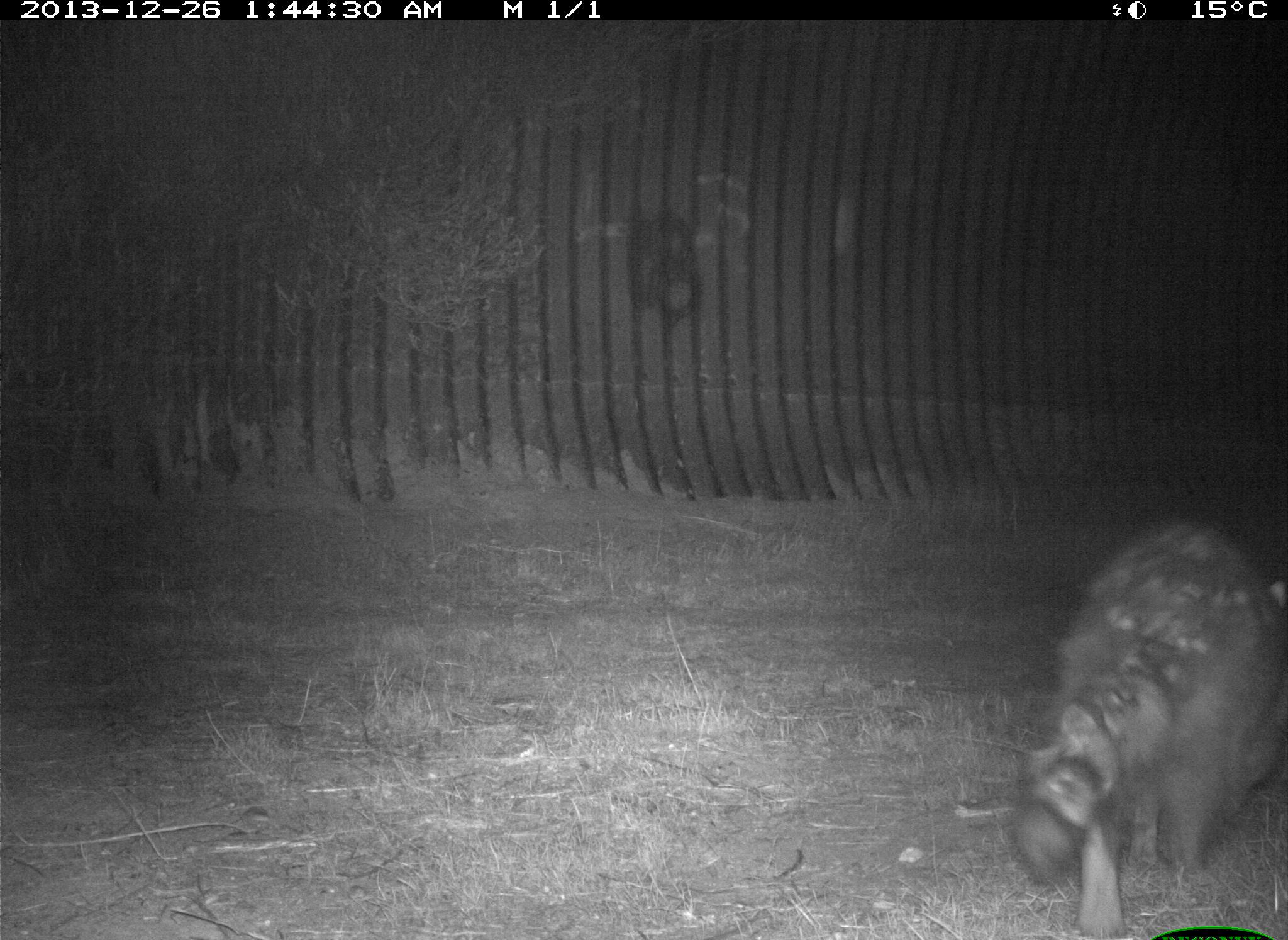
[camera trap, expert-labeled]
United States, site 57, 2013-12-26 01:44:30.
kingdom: Animalia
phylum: Chordata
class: Mammalia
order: Carnivora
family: Procyonidae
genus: Procyon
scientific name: Procyon lotor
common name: raccoon